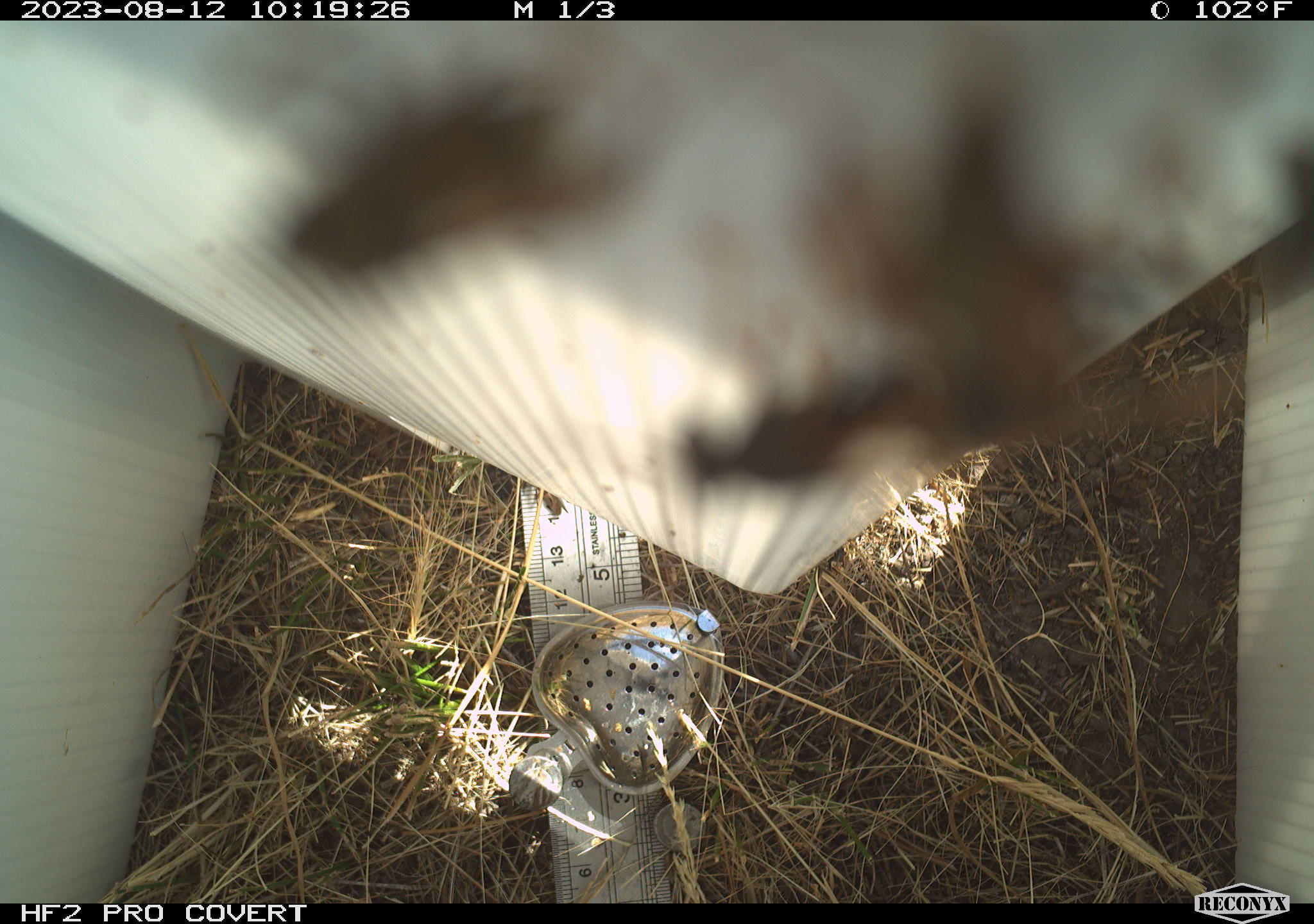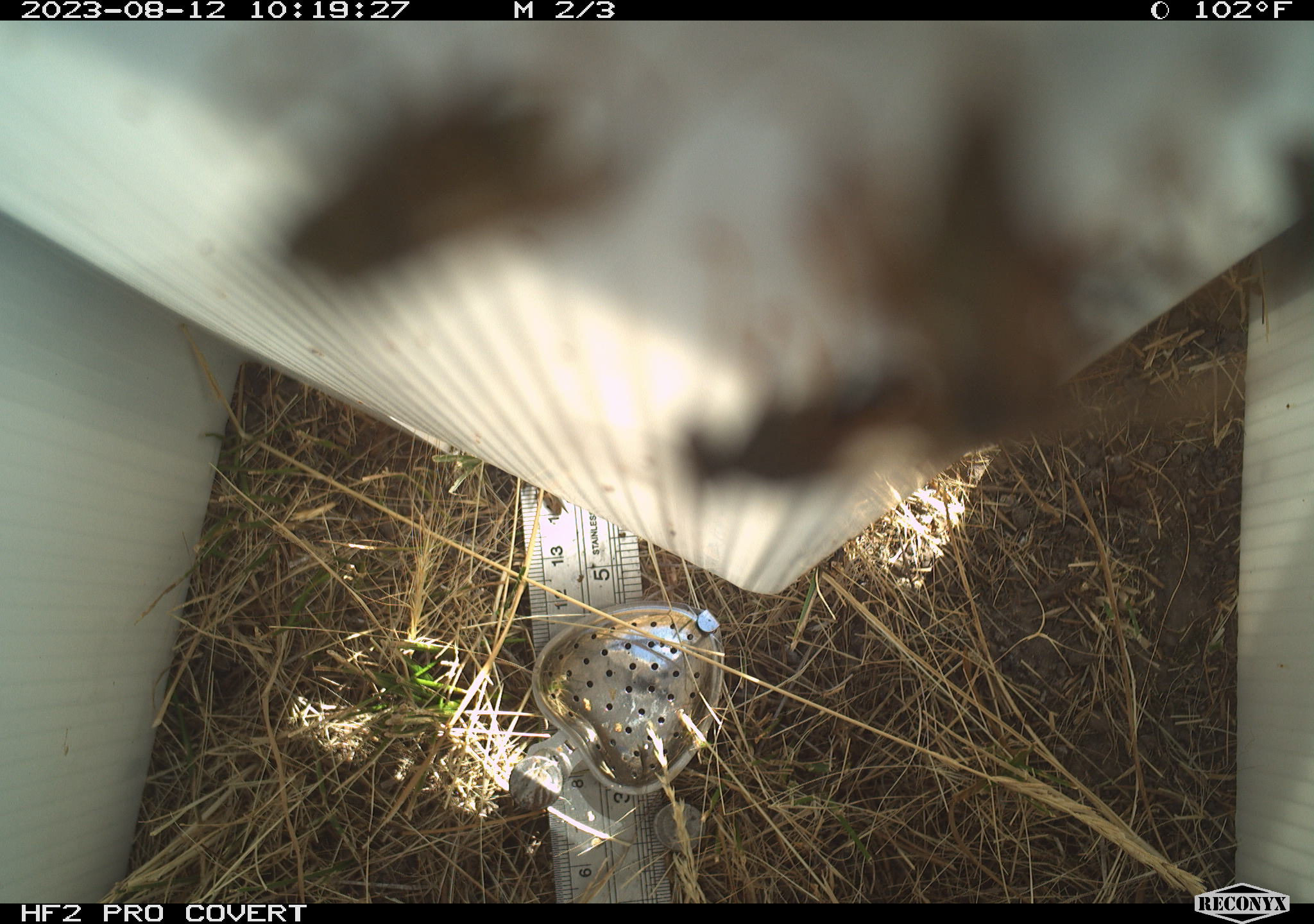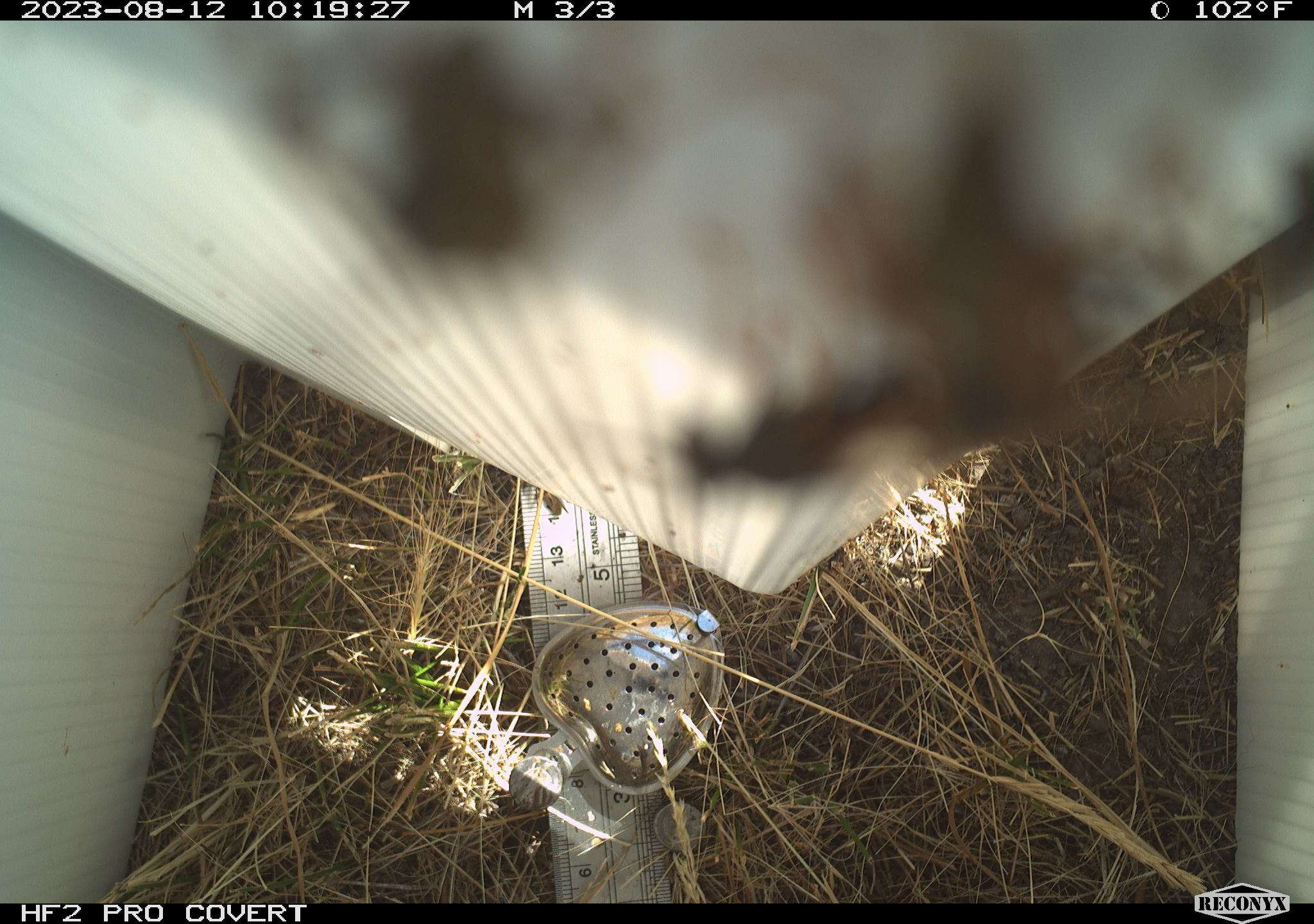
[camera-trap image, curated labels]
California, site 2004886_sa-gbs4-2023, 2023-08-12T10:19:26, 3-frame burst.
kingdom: Animalia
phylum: Arthropoda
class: Insecta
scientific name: Insecta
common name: insect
Insect (Insecta).